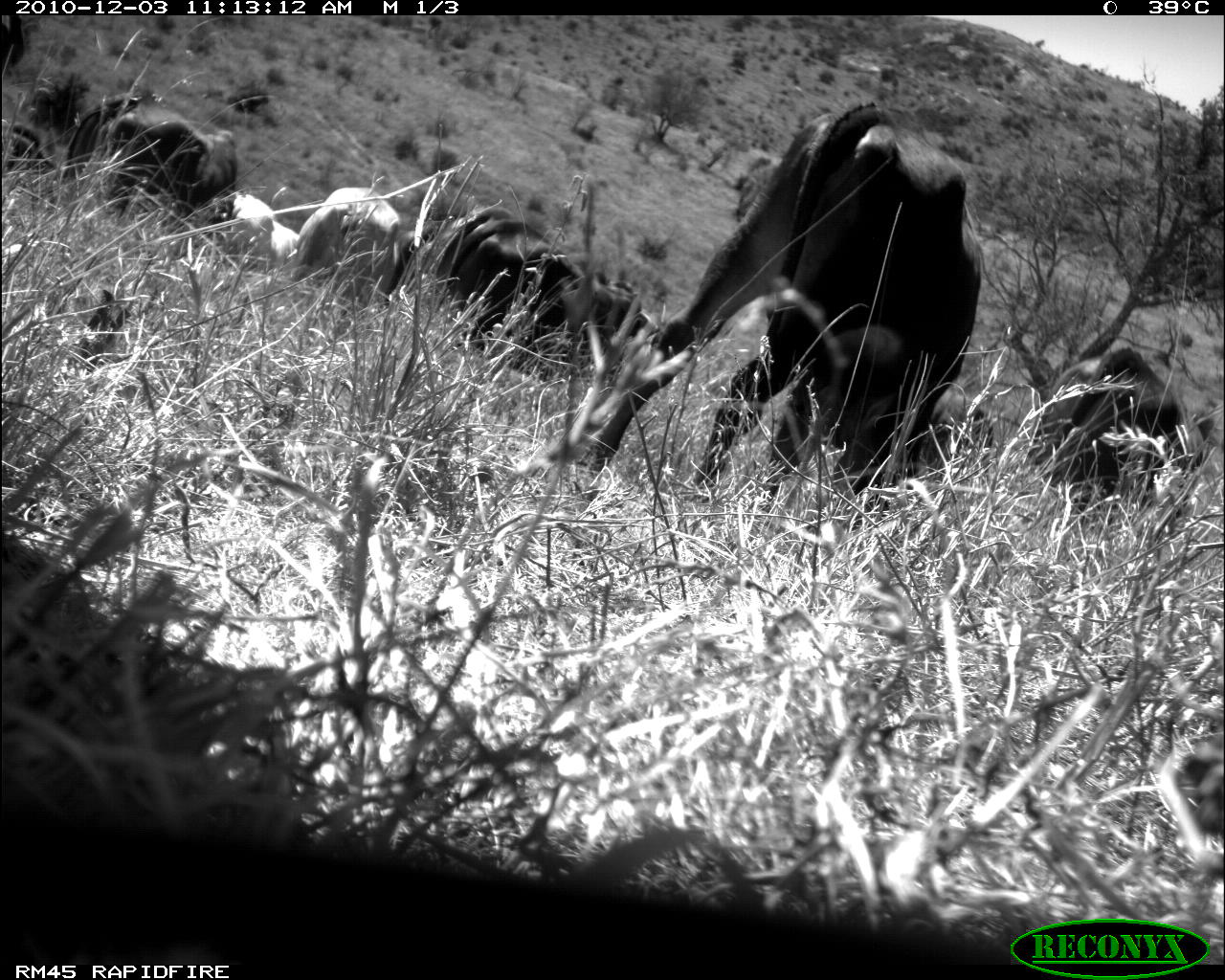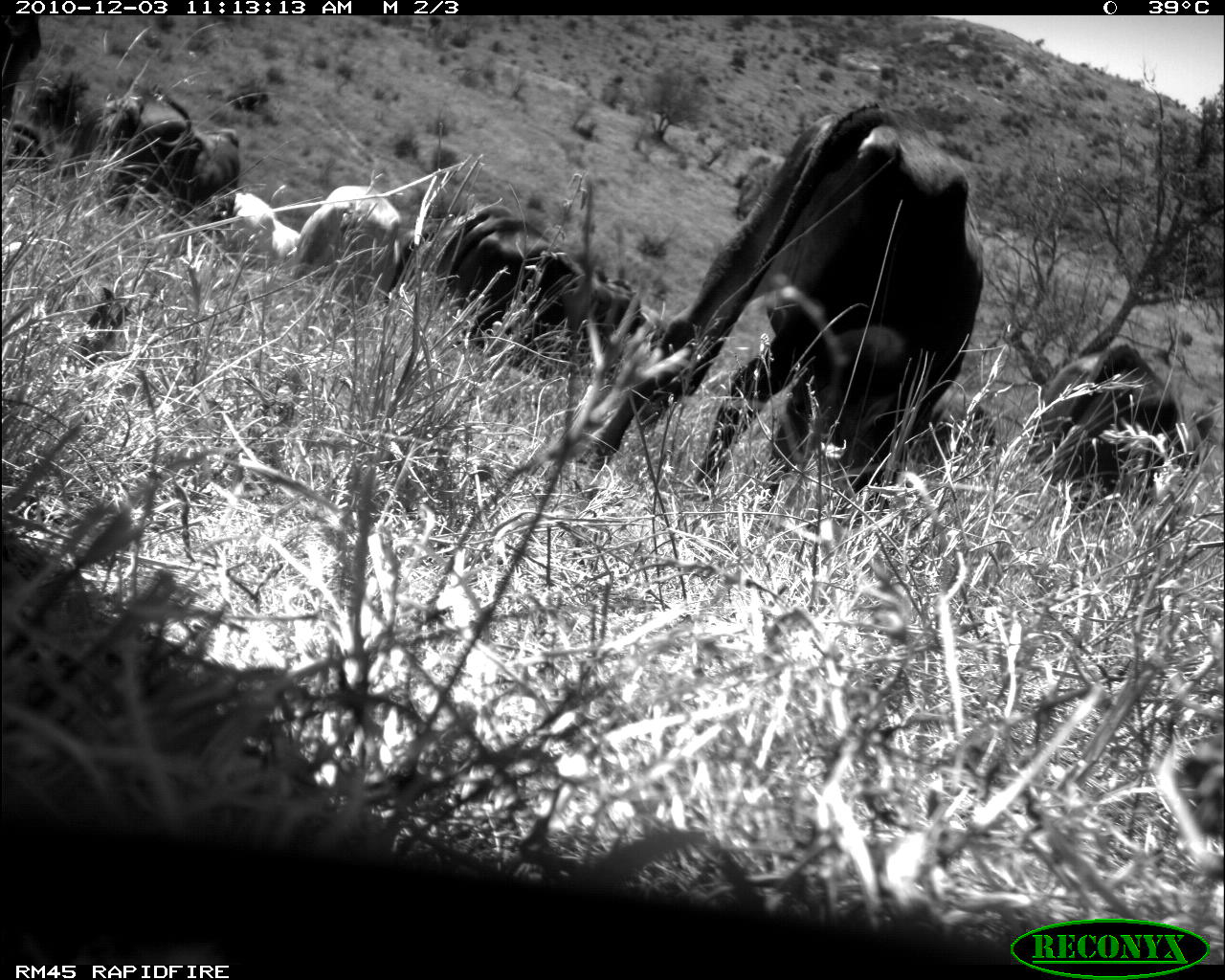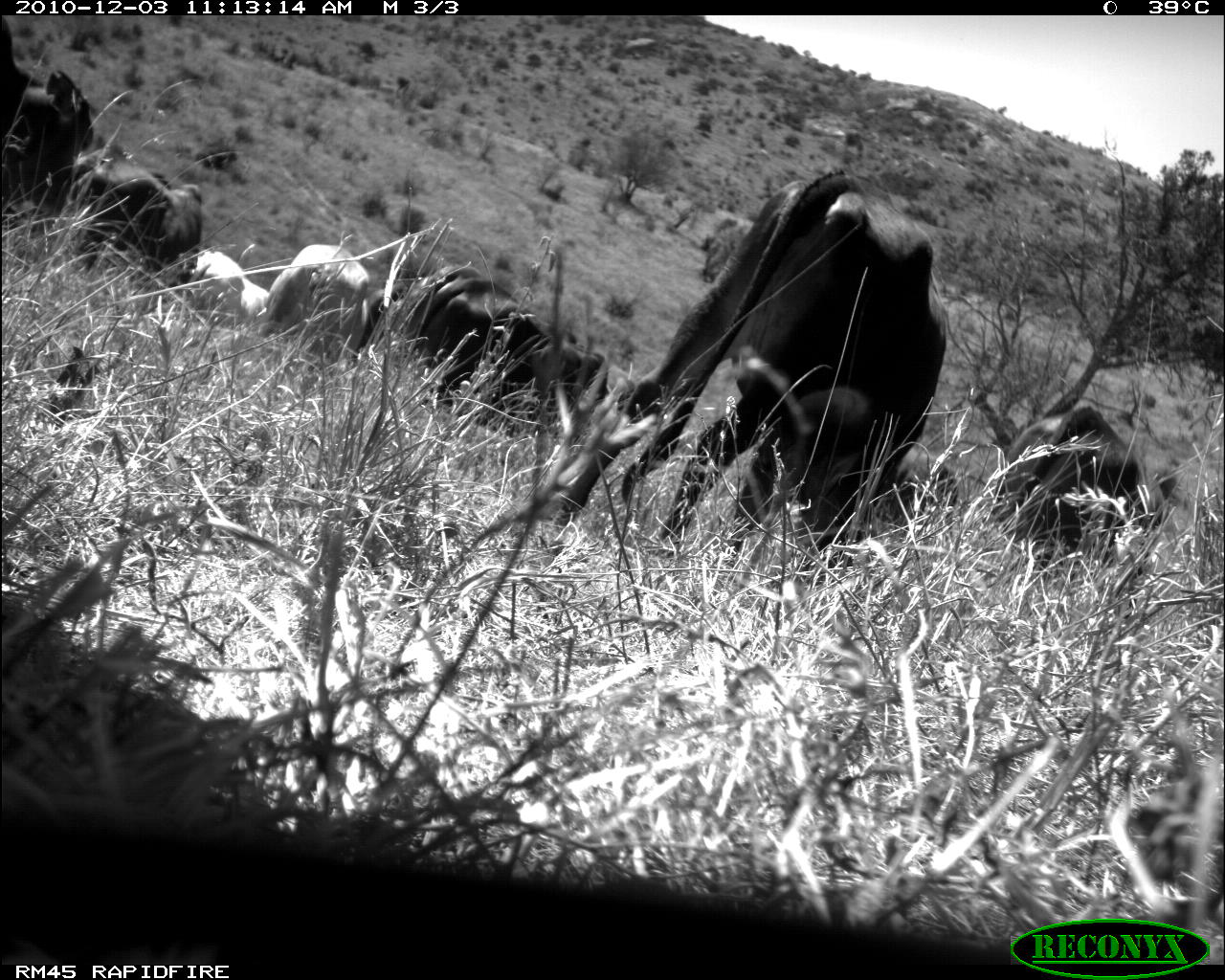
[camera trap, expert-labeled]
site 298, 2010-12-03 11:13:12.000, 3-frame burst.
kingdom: Animalia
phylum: Chordata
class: Mammalia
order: Artiodactyla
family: Bovidae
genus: Bos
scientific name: Bos taurus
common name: domestic cattle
Bos taurus (domestic cattle), count 6.